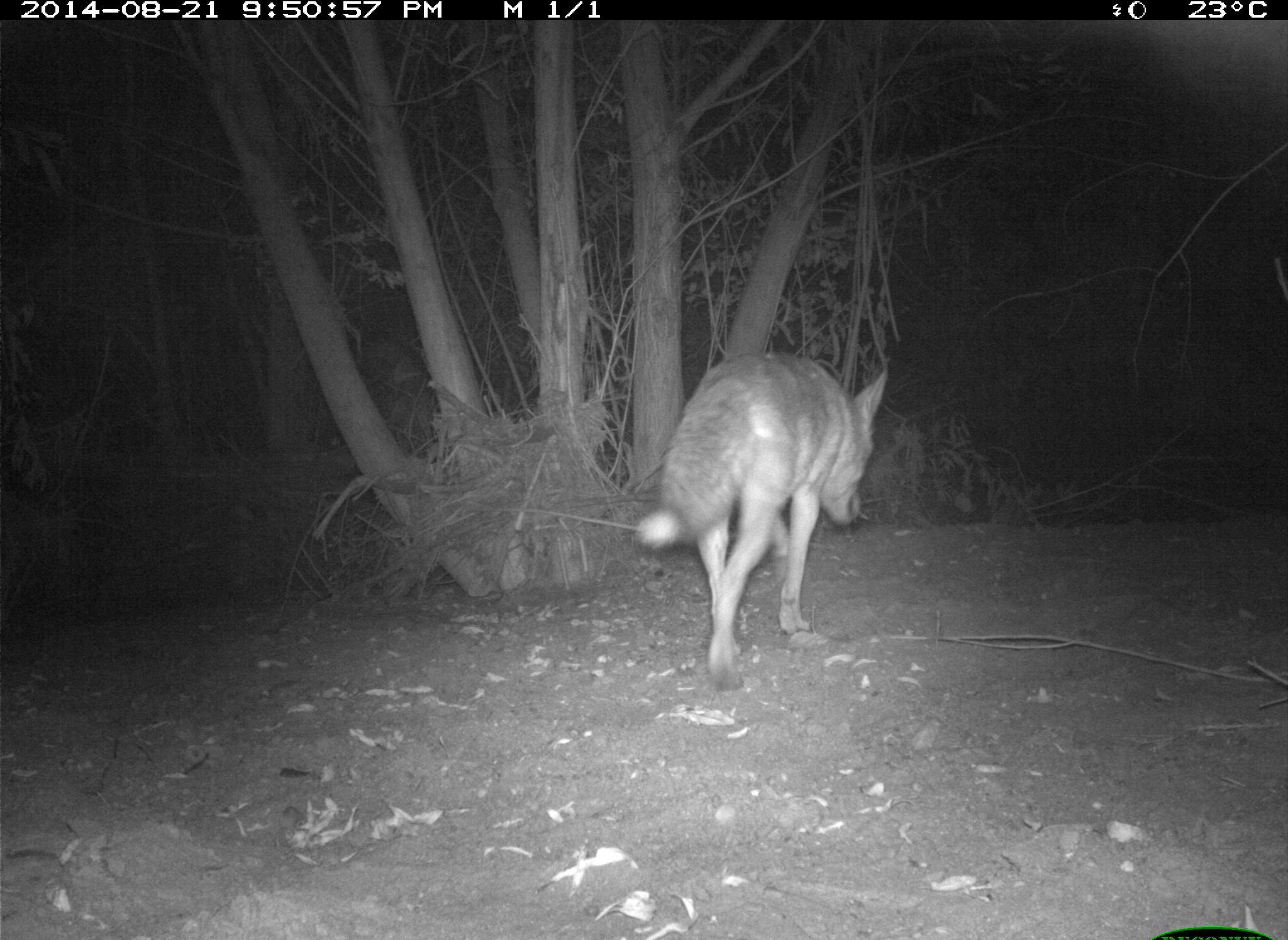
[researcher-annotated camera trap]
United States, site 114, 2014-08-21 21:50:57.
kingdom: Animalia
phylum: Chordata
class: Mammalia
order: Carnivora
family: Canidae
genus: Canis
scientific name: Canis latrans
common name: coyote